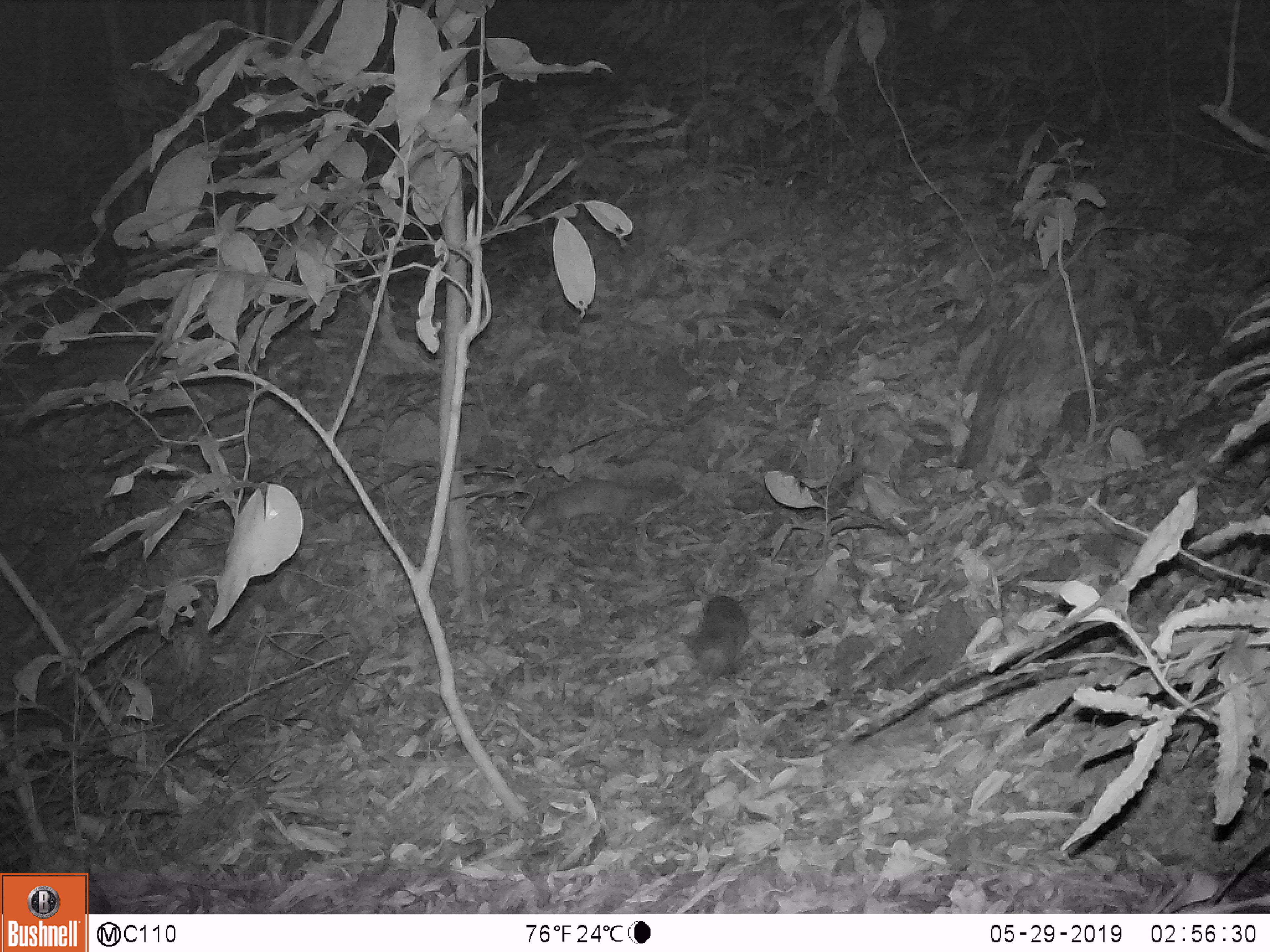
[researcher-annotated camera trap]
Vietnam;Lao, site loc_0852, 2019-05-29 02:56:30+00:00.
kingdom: Animalia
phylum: Chordata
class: Mammalia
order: Carnivora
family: Mustelidae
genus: Melogale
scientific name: Melogale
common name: ferret badger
Ferret badger (Melogale). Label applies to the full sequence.